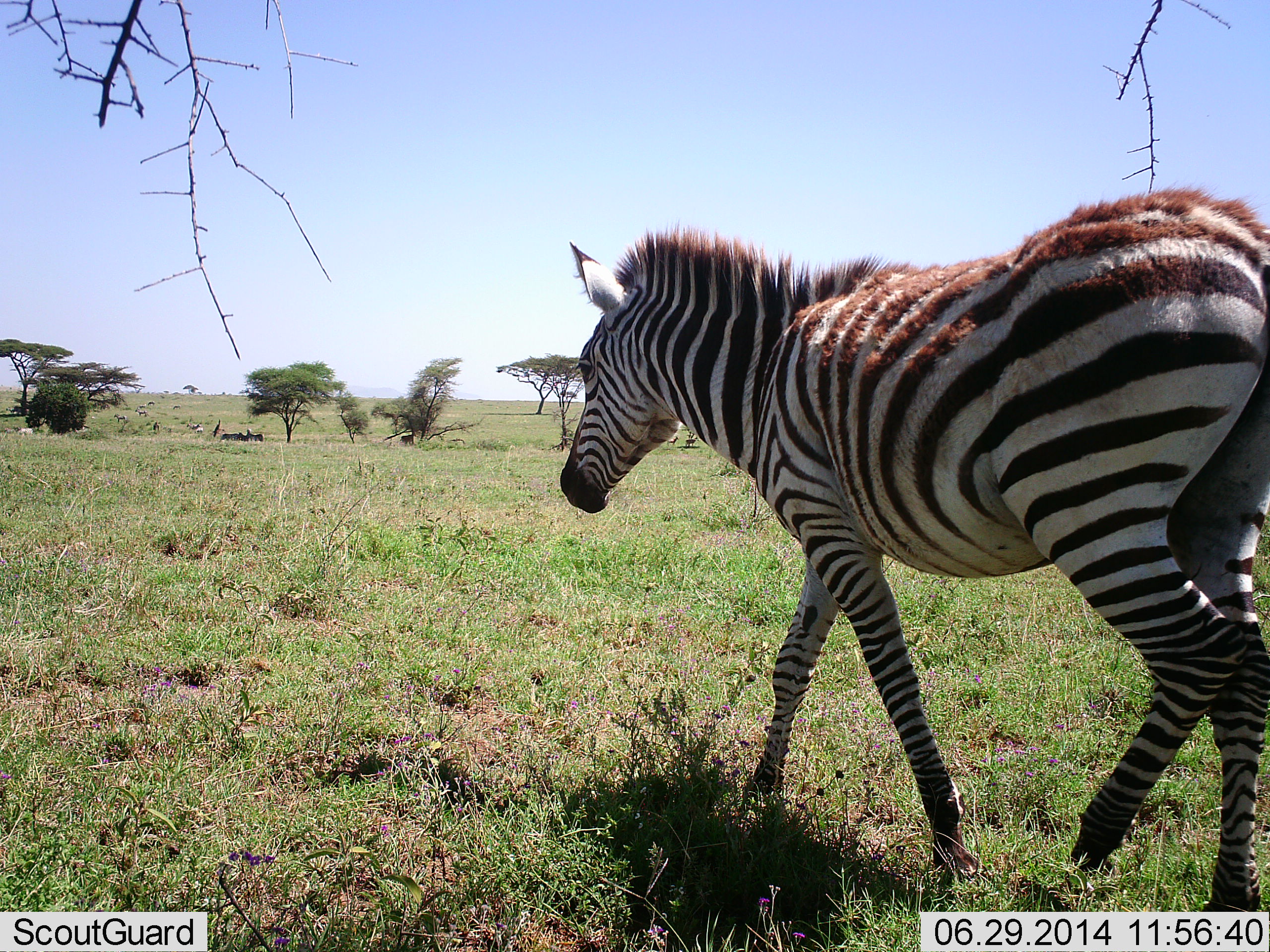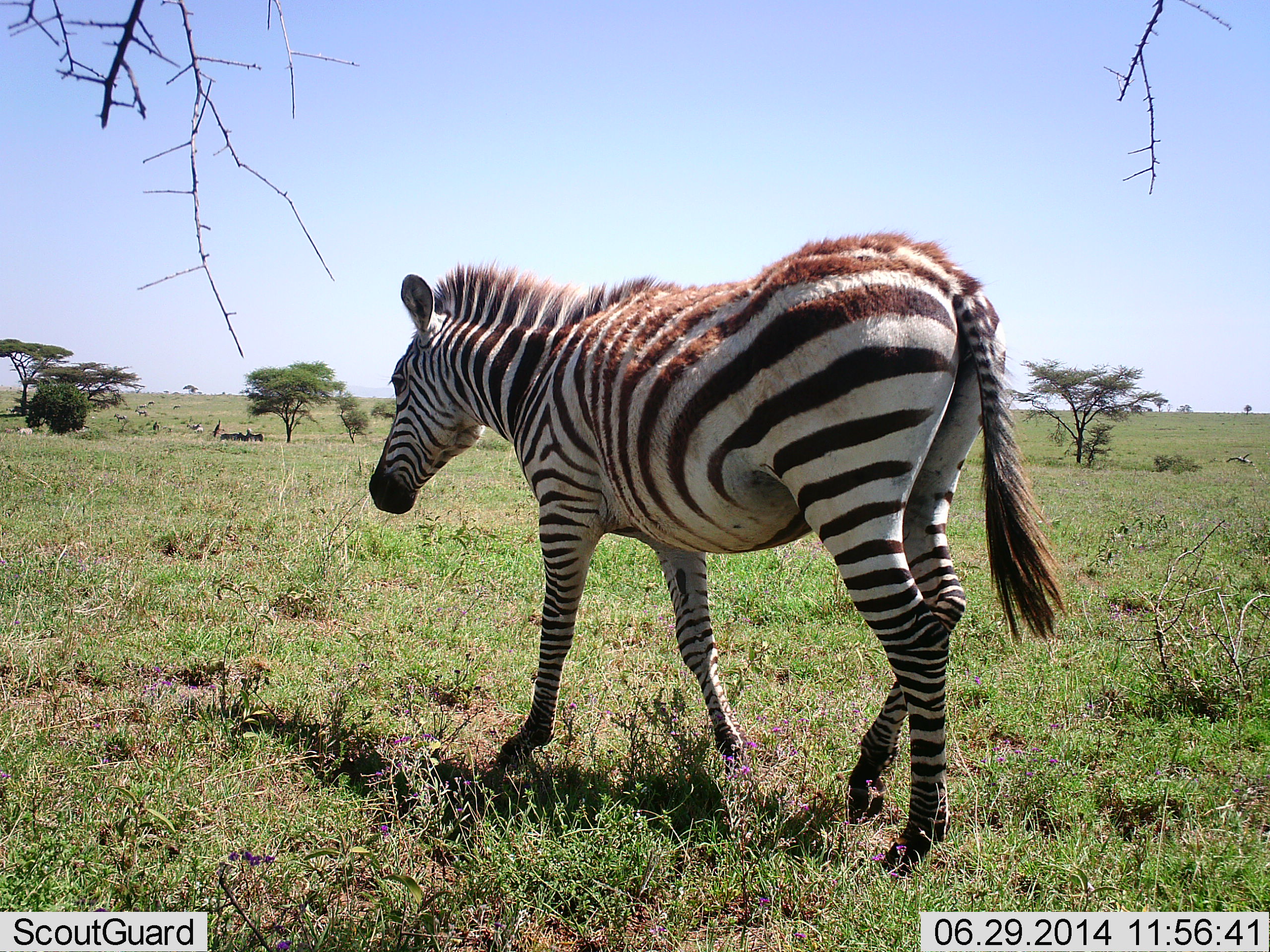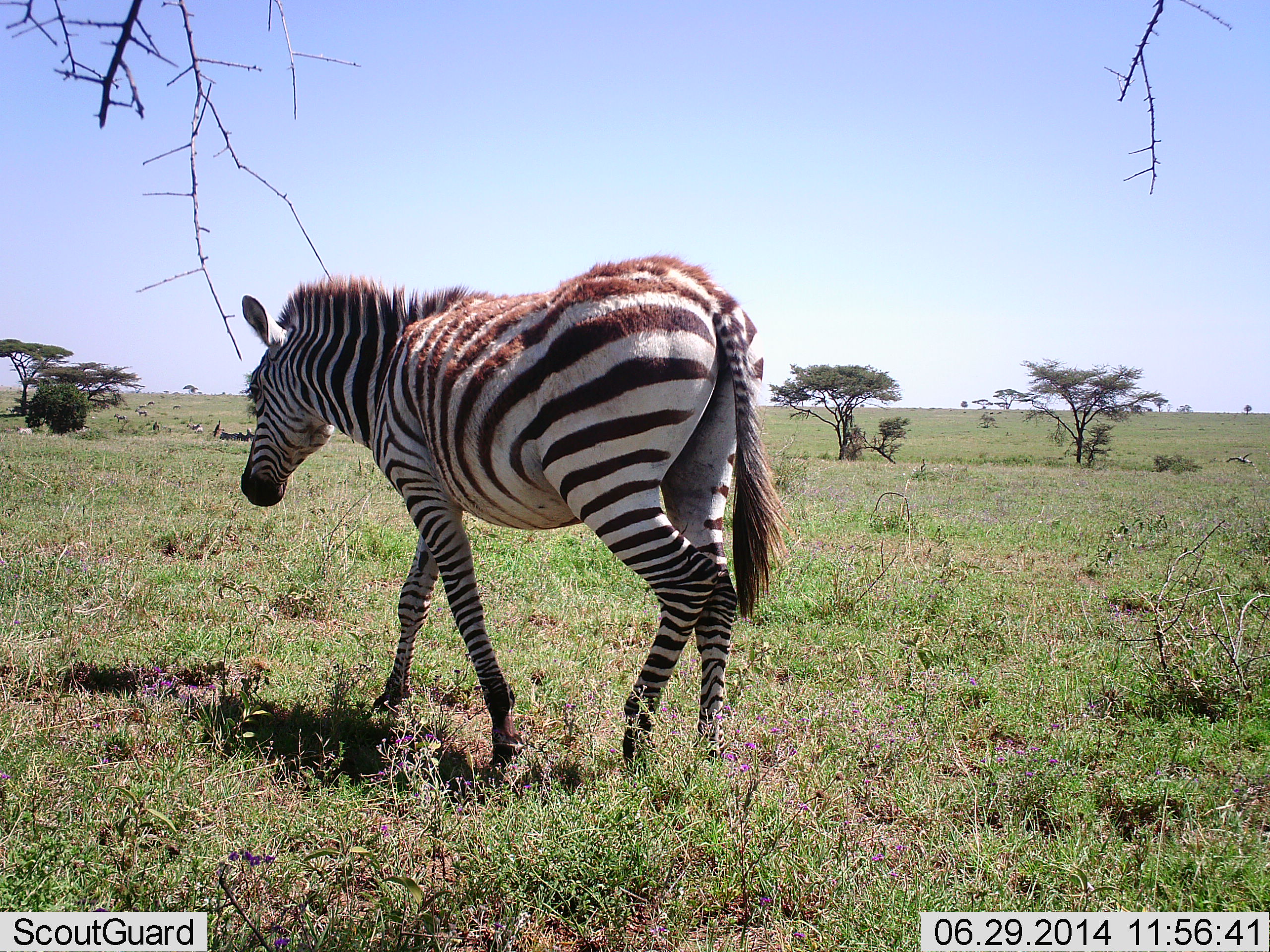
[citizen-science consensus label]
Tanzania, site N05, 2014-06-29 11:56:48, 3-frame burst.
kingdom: Animalia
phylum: Chordata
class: Mammalia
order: Perissodactyla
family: Equidae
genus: Equus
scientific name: Equus quagga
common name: plains zebra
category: zebra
Zebra (plains zebra) (Equus quagga), count 1. Behavior (volunteer vote fractions): standing 10%, resting 0%, moving 90%, interacting 0%. Young present (vote fraction): 0%. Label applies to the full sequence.